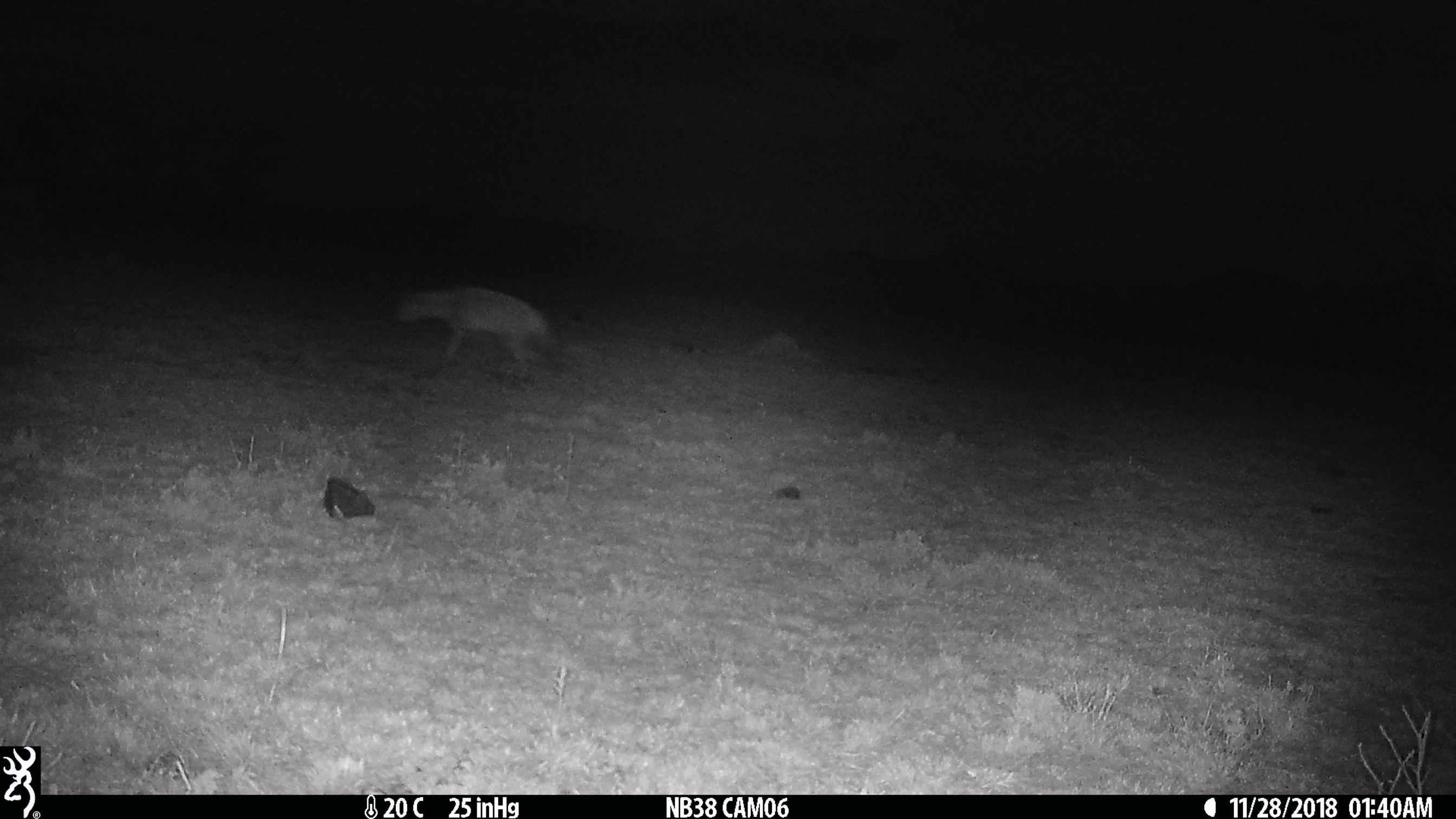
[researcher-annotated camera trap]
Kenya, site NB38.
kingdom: Animalia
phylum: Chordata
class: Mammalia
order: Carnivora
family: Hyaenidae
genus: Proteles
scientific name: Proteles cristatus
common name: aardwolf